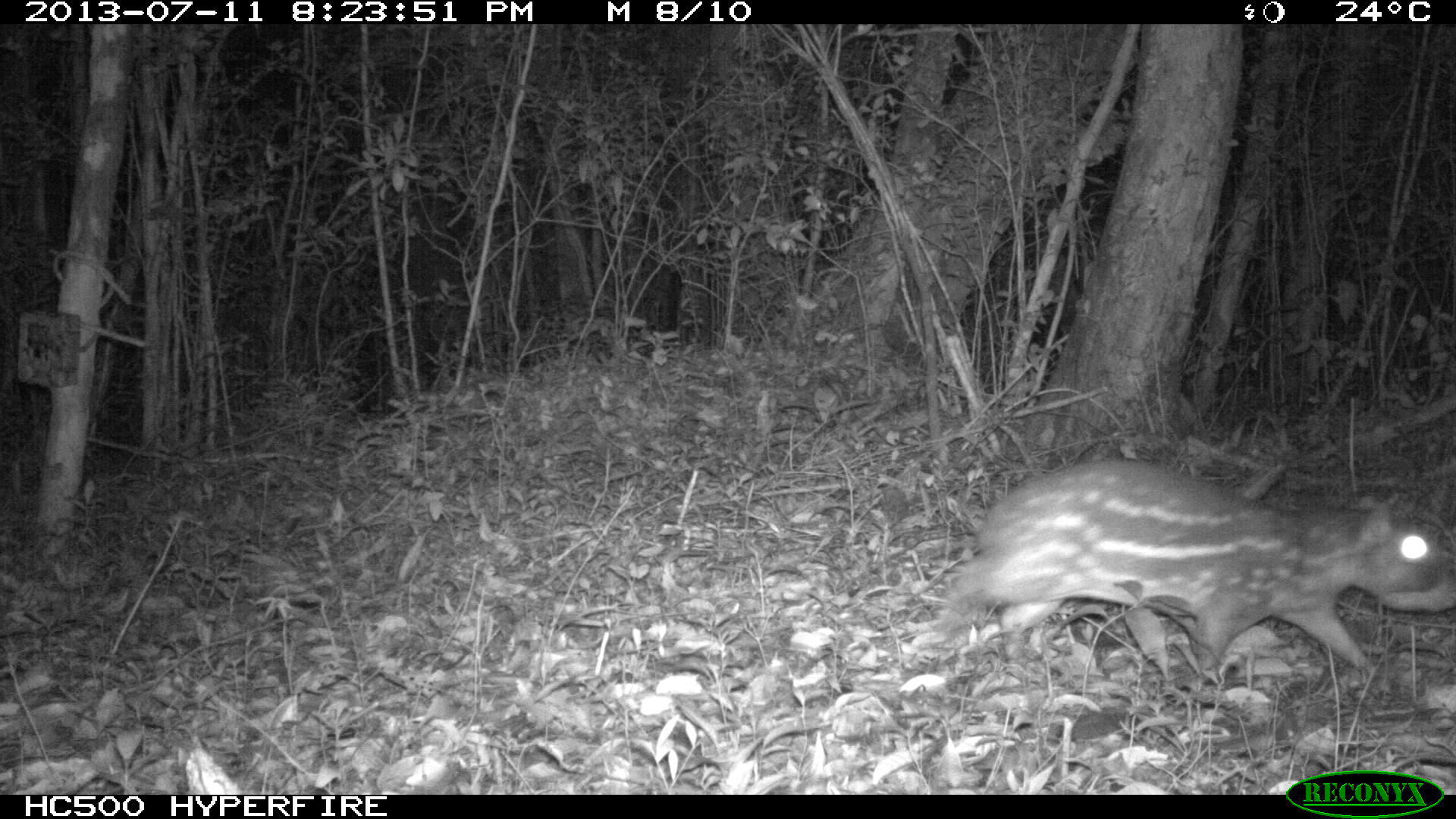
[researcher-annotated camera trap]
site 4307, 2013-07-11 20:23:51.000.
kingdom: Animalia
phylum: Chordata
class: Mammalia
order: Rodentia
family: Cuniculidae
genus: Cuniculus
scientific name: Cuniculus paca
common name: lowland paca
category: agouti paca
Agouti paca (lowland paca) (Cuniculus paca), count 1.